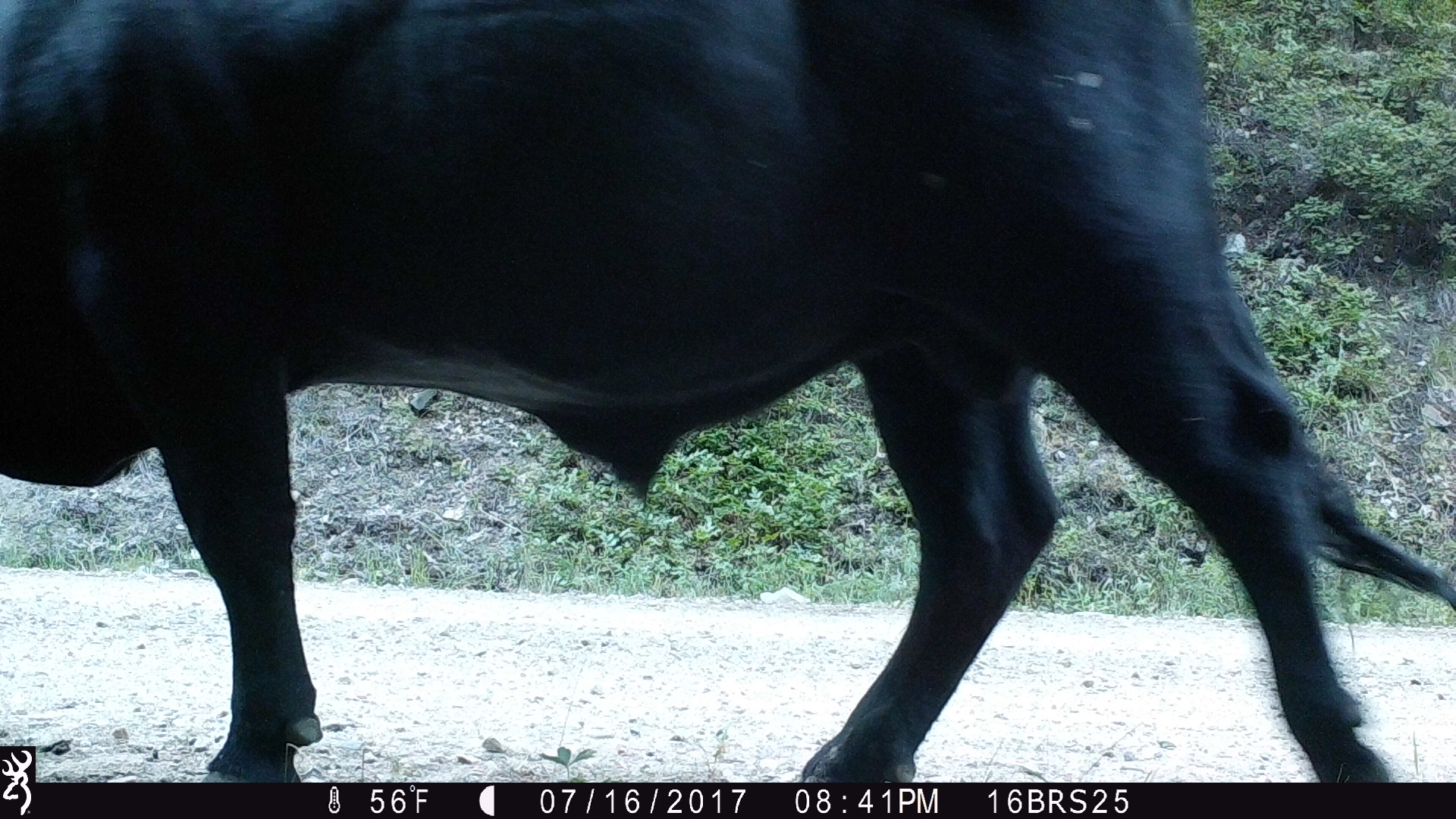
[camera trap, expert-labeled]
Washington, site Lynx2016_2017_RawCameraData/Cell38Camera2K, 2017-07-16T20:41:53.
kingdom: Animalia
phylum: Chordata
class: Mammalia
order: Artiodactyla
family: Bovidae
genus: Bos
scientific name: Bos taurus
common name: domestic cattle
Domestic cattle (Bos taurus). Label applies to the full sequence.